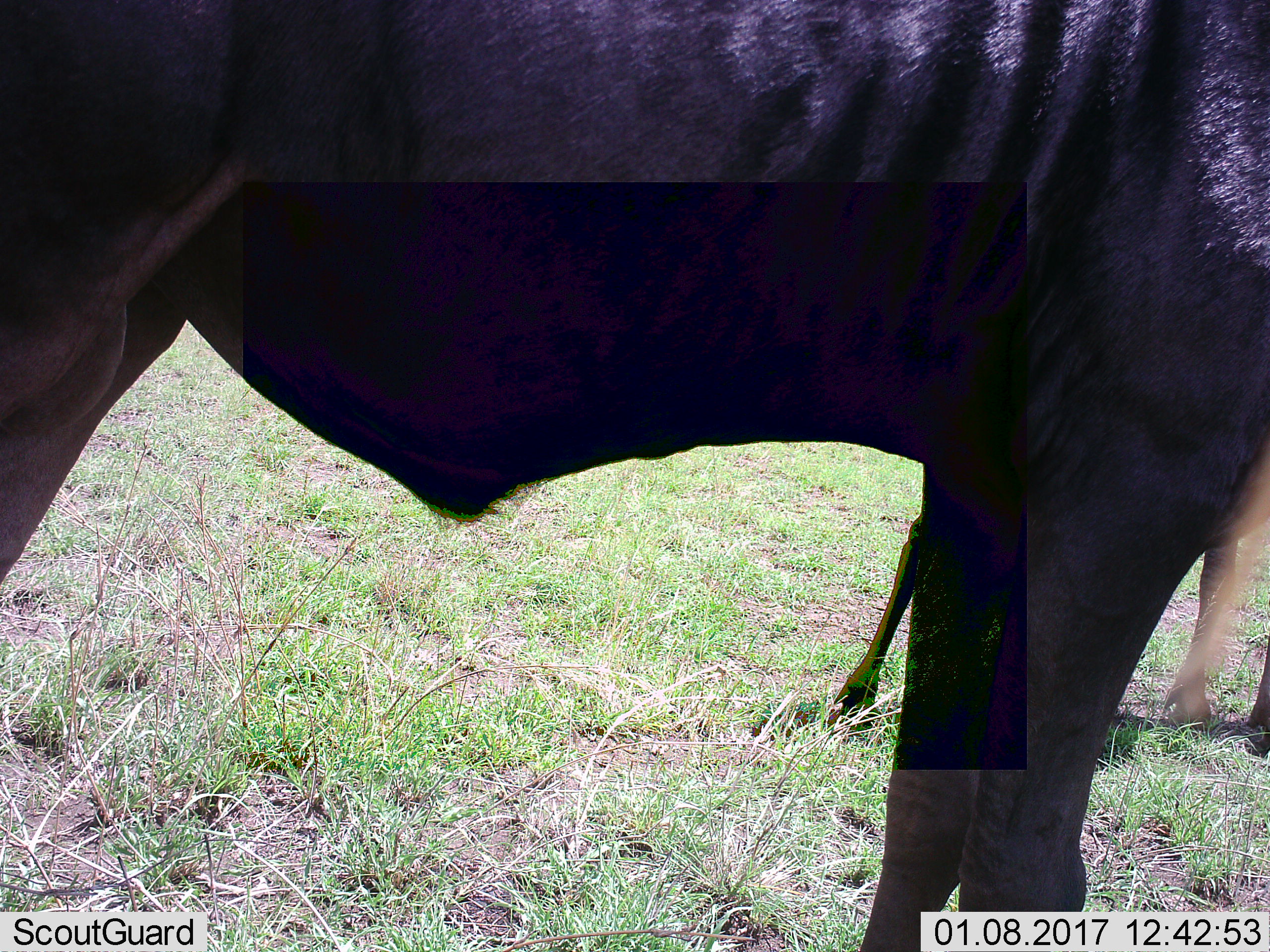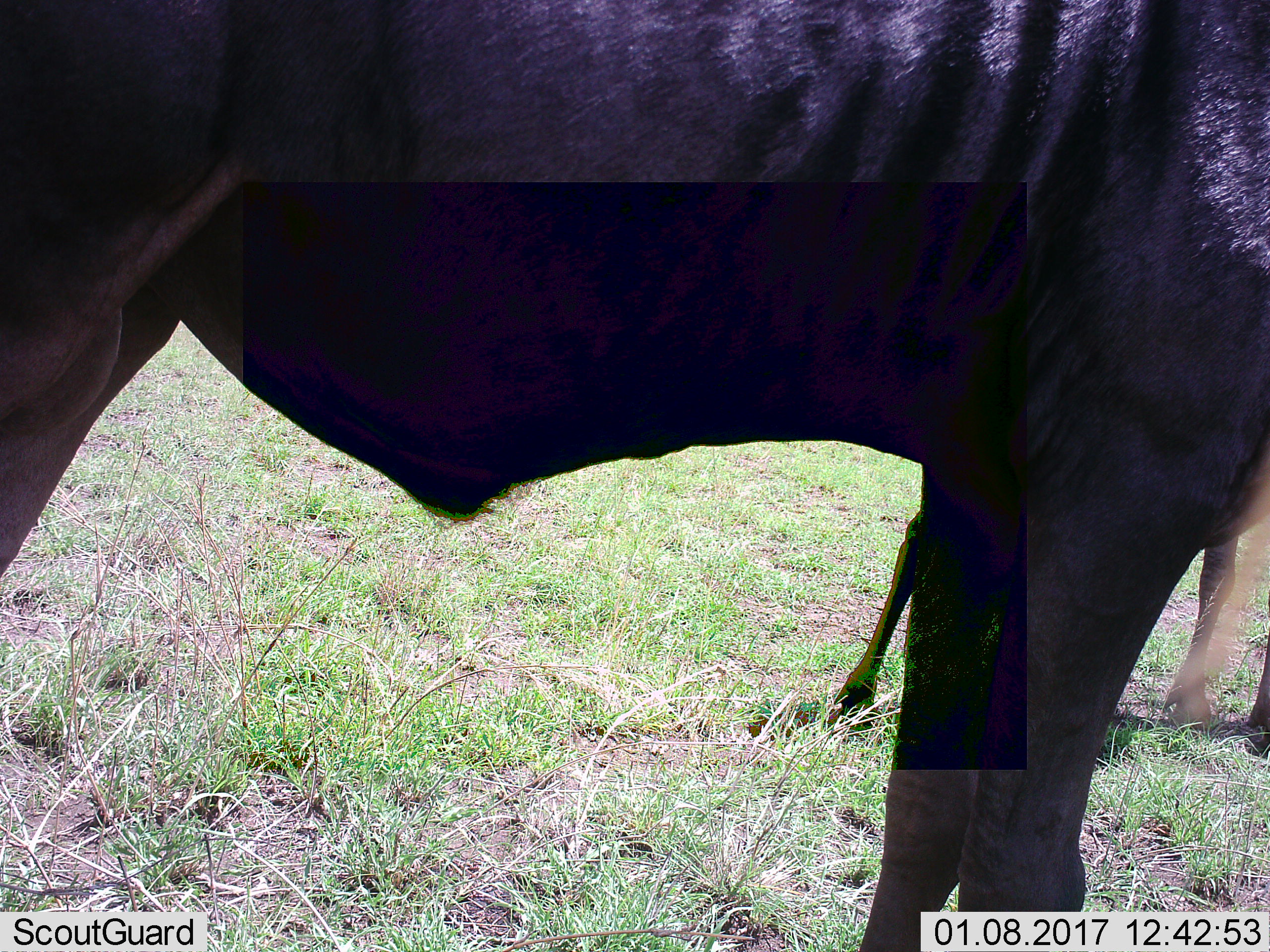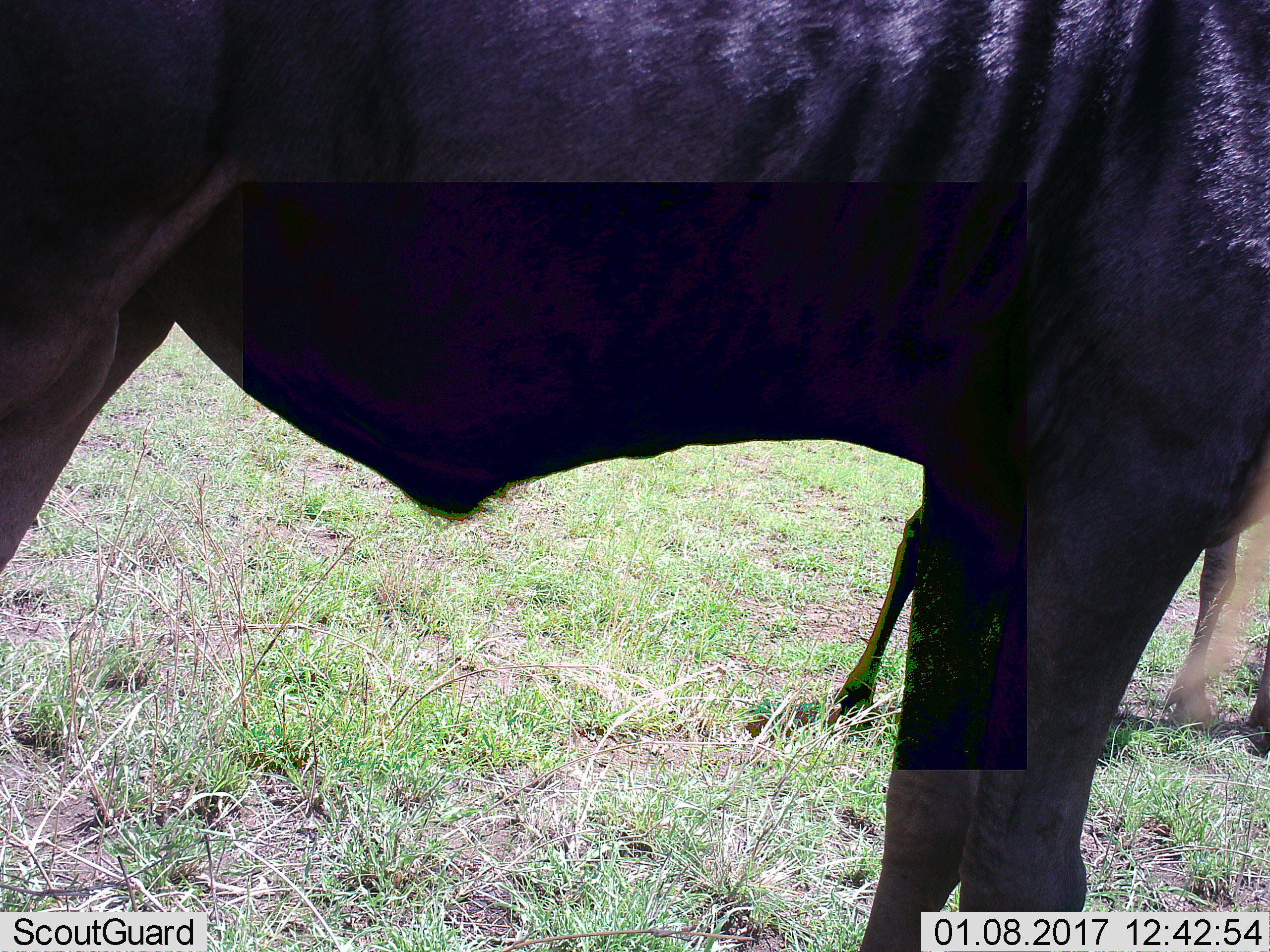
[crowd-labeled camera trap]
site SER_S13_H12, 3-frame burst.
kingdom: Animalia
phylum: Chordata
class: Mammalia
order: Artiodactyla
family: Bovidae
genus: Connochaetes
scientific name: Connochaetes taurinus taurinus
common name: blue wildebeest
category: wildebeestblue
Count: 1.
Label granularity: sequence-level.